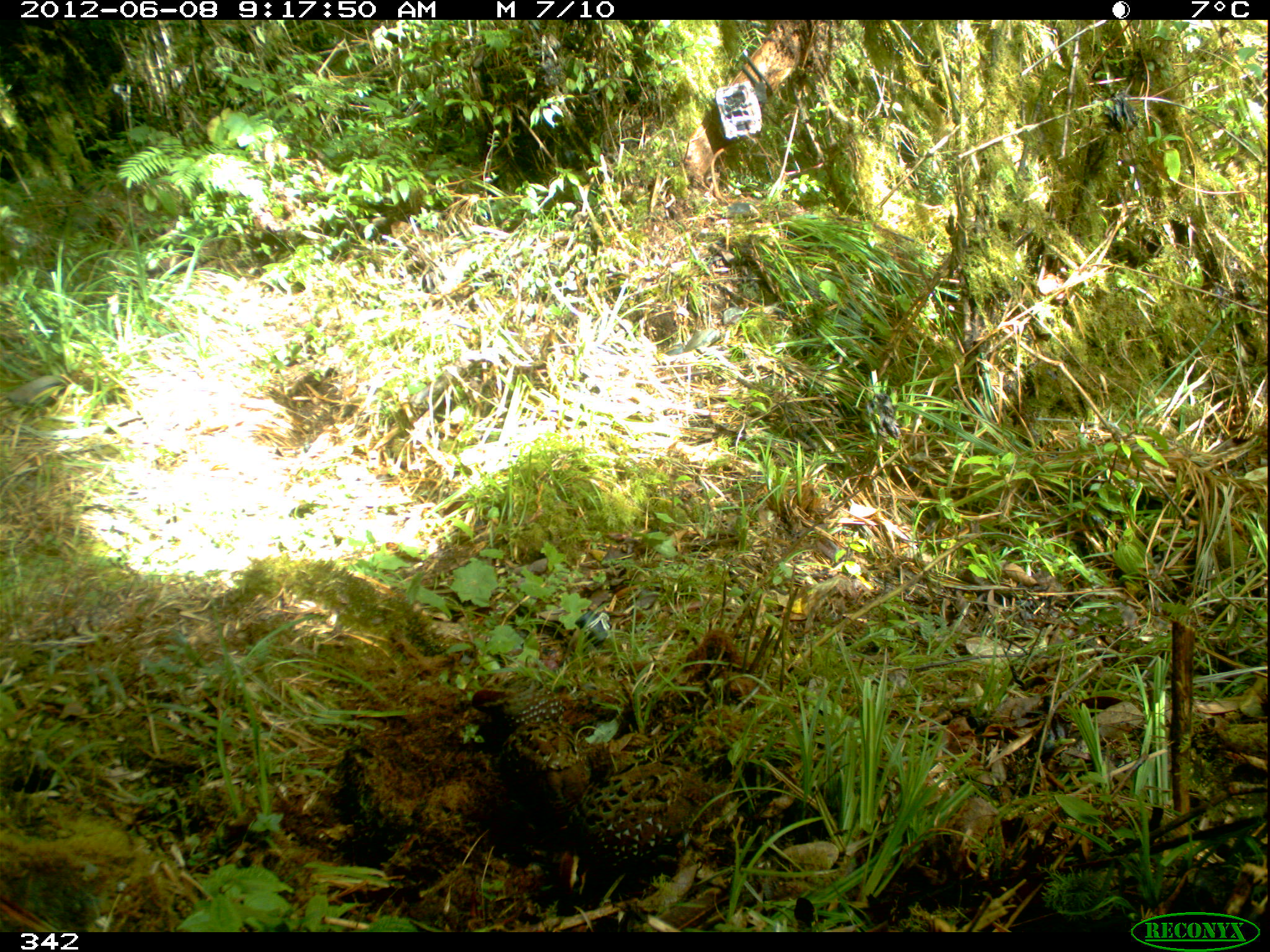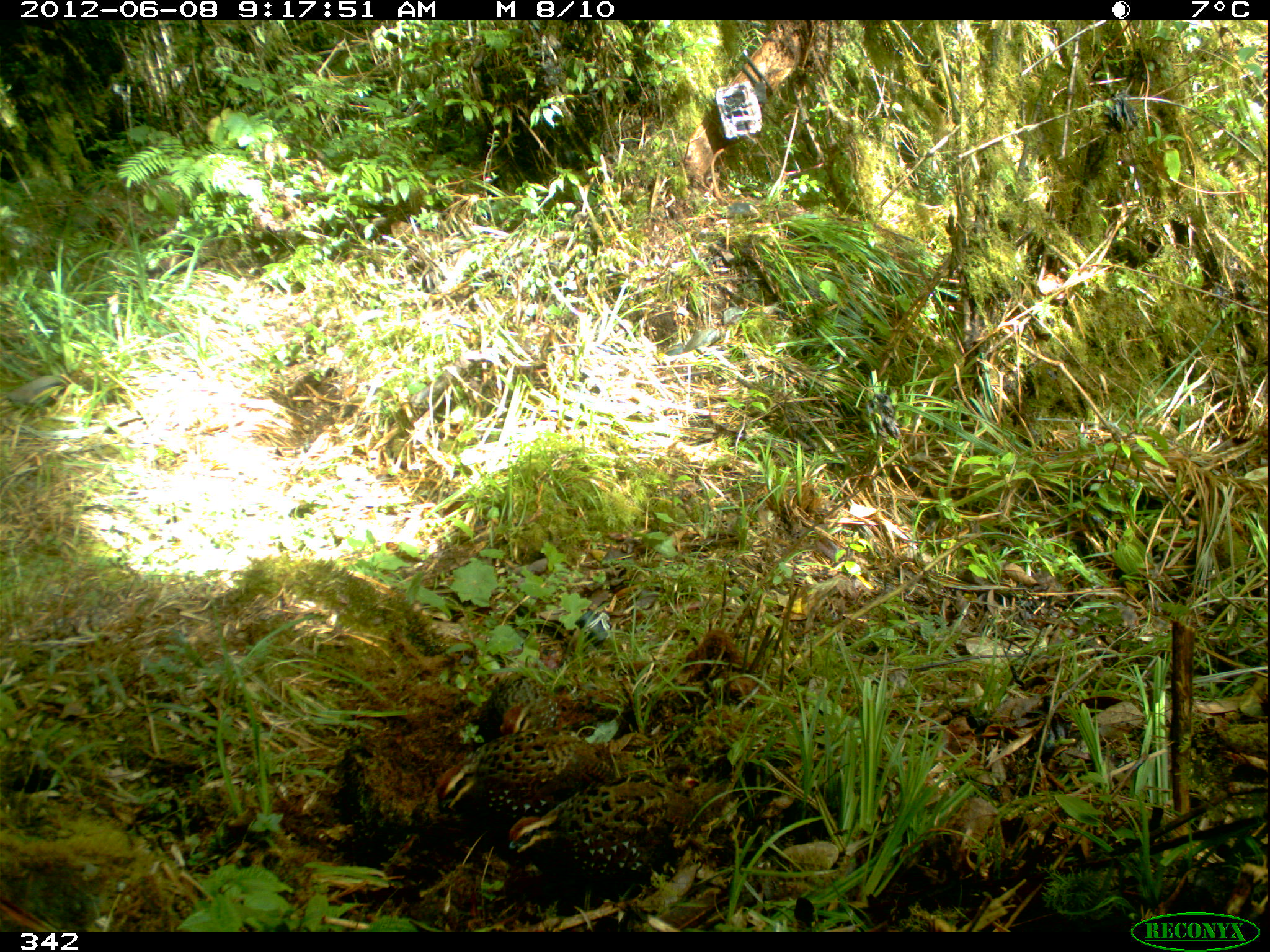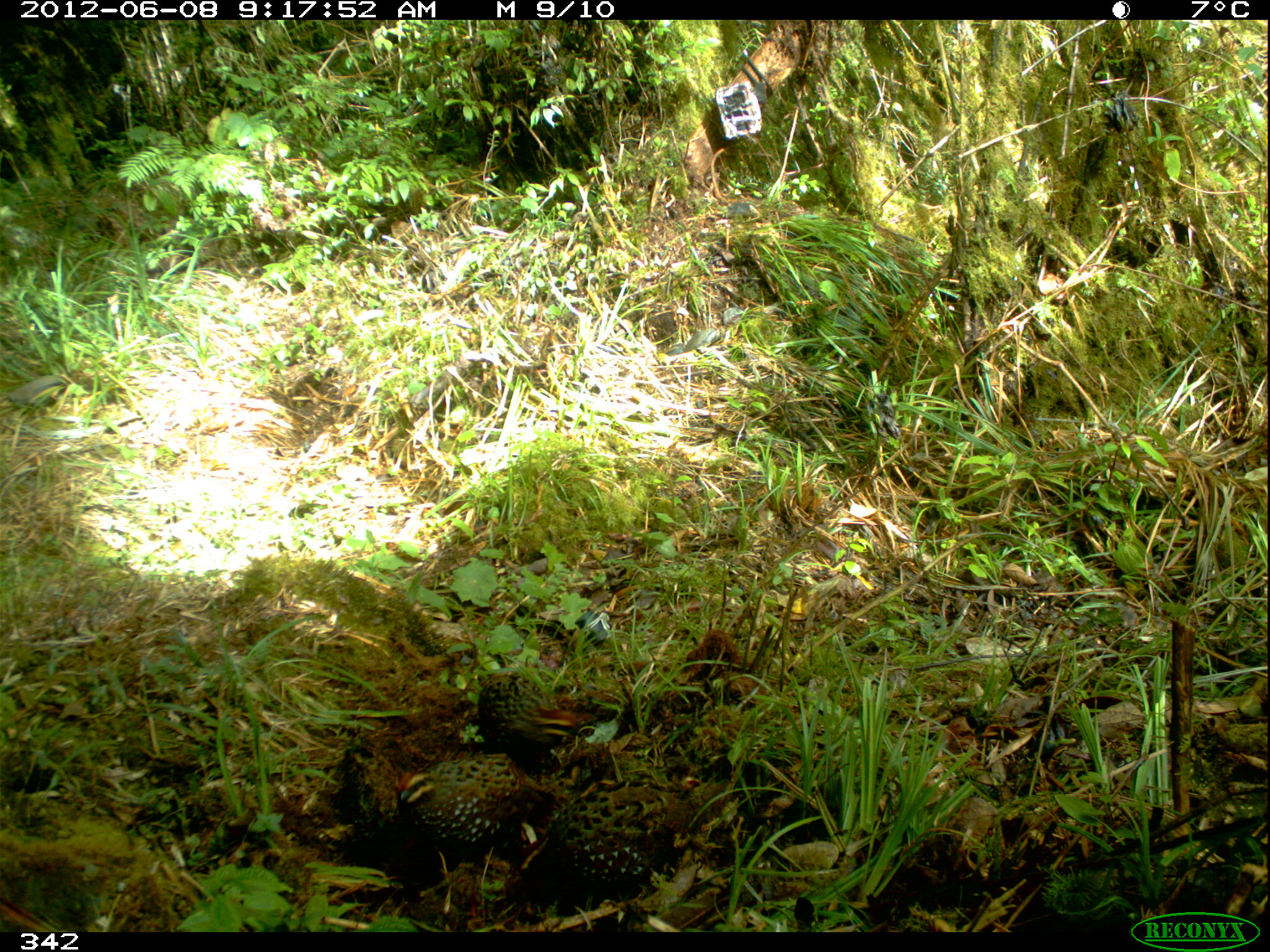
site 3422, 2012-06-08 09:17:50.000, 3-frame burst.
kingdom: Animalia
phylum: Chordata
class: Aves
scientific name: Aves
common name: bird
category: unknown bird